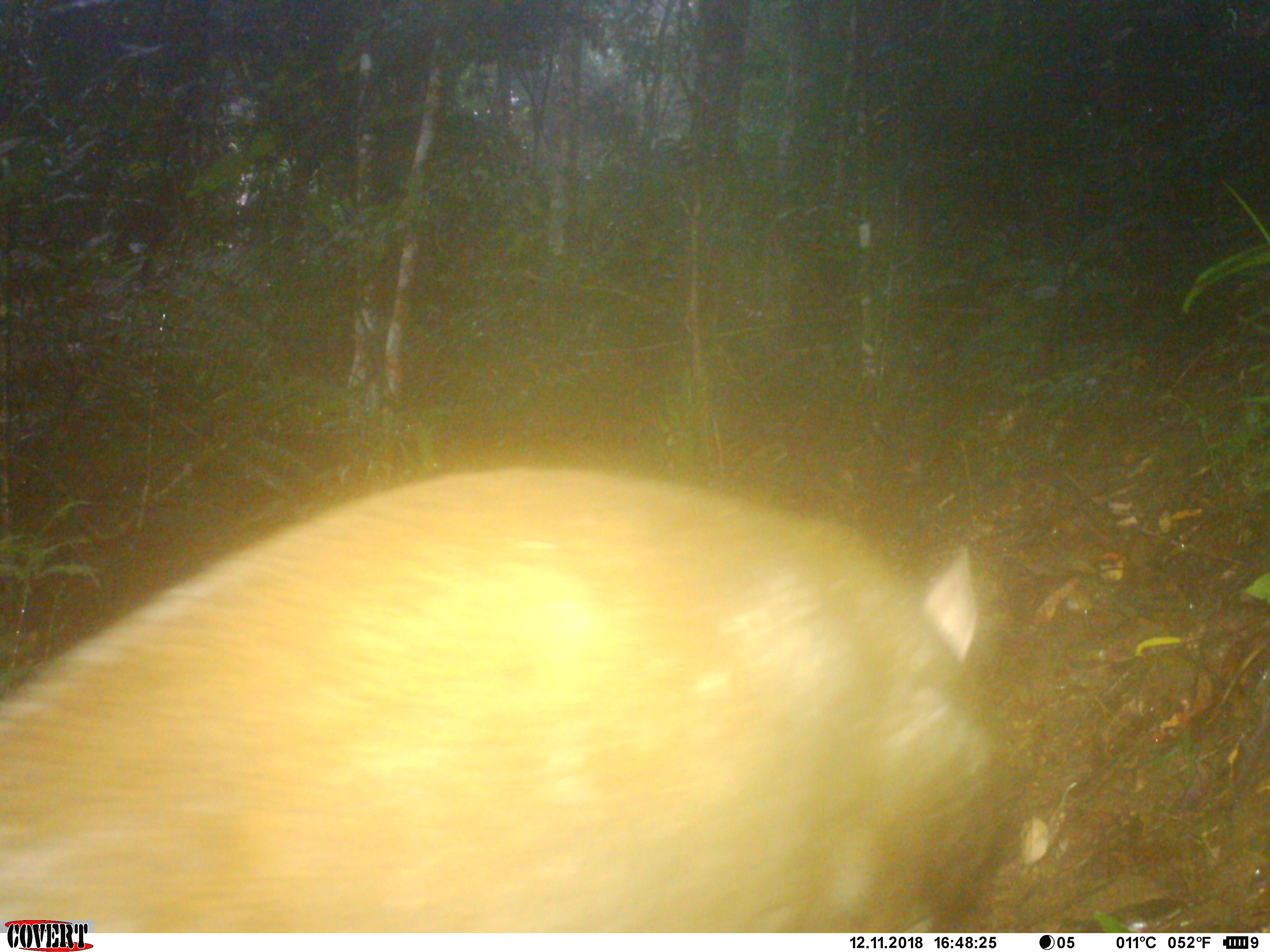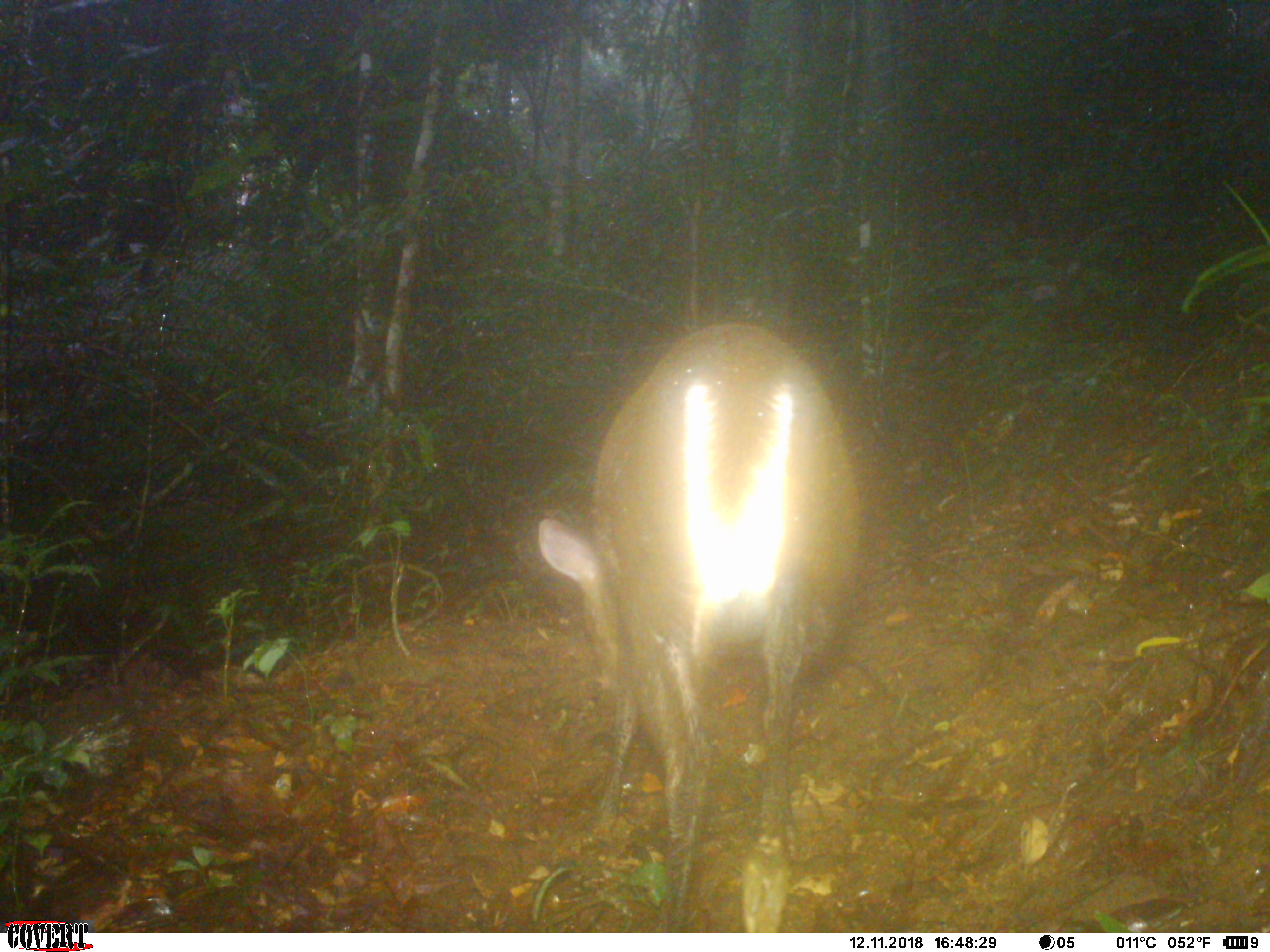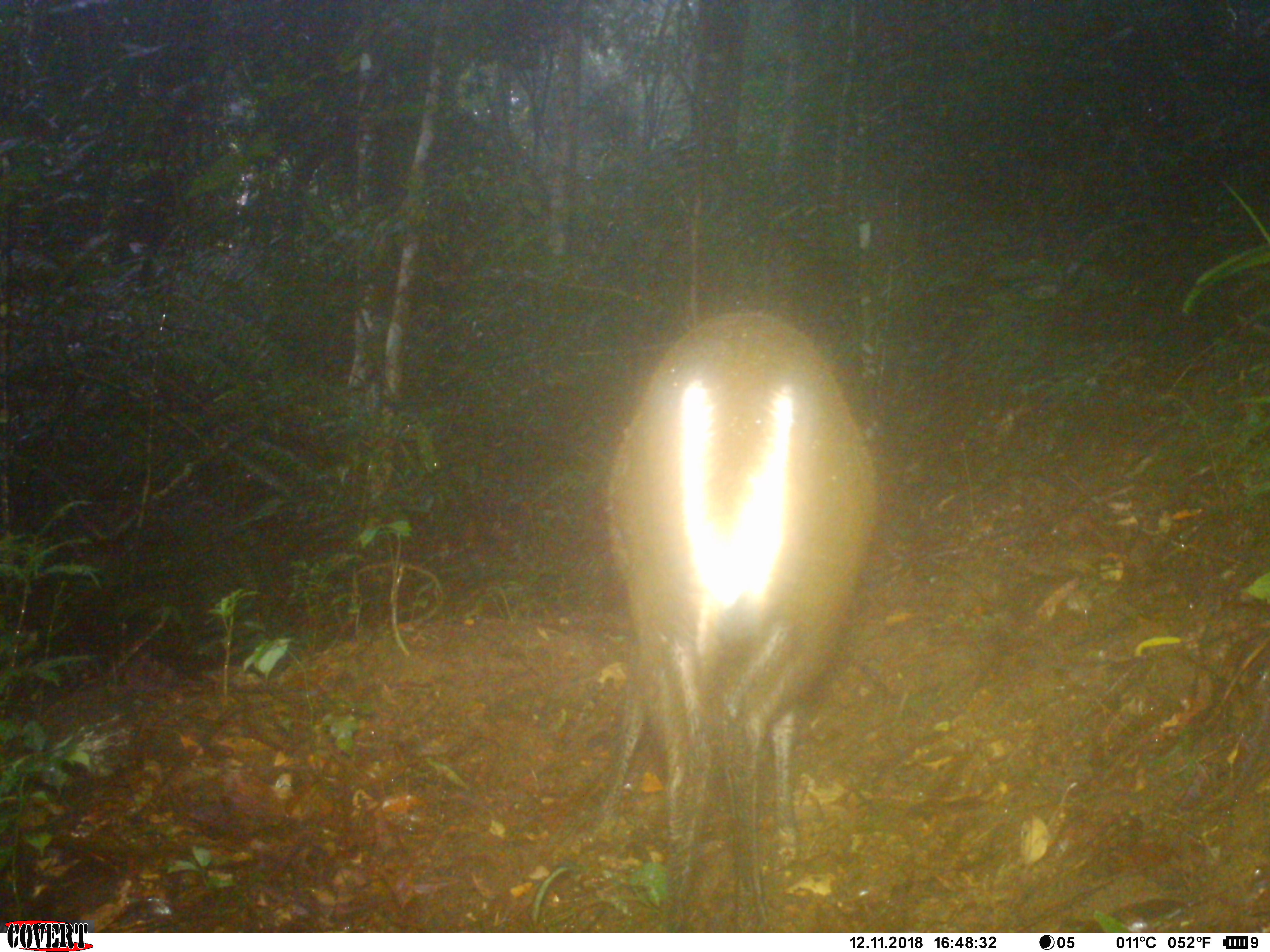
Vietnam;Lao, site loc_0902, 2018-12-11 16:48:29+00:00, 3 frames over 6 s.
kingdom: Animalia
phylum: Chordata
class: Mammalia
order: Artiodactyla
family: Cervidae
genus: Muntiacus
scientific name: Muntiacus rooseveltorum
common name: roosevelt's muntjac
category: roosevelts muntjac group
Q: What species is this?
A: Roosevelts muntjac group (roosevelt's muntjac) (Muntiacus rooseveltorum).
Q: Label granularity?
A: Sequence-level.